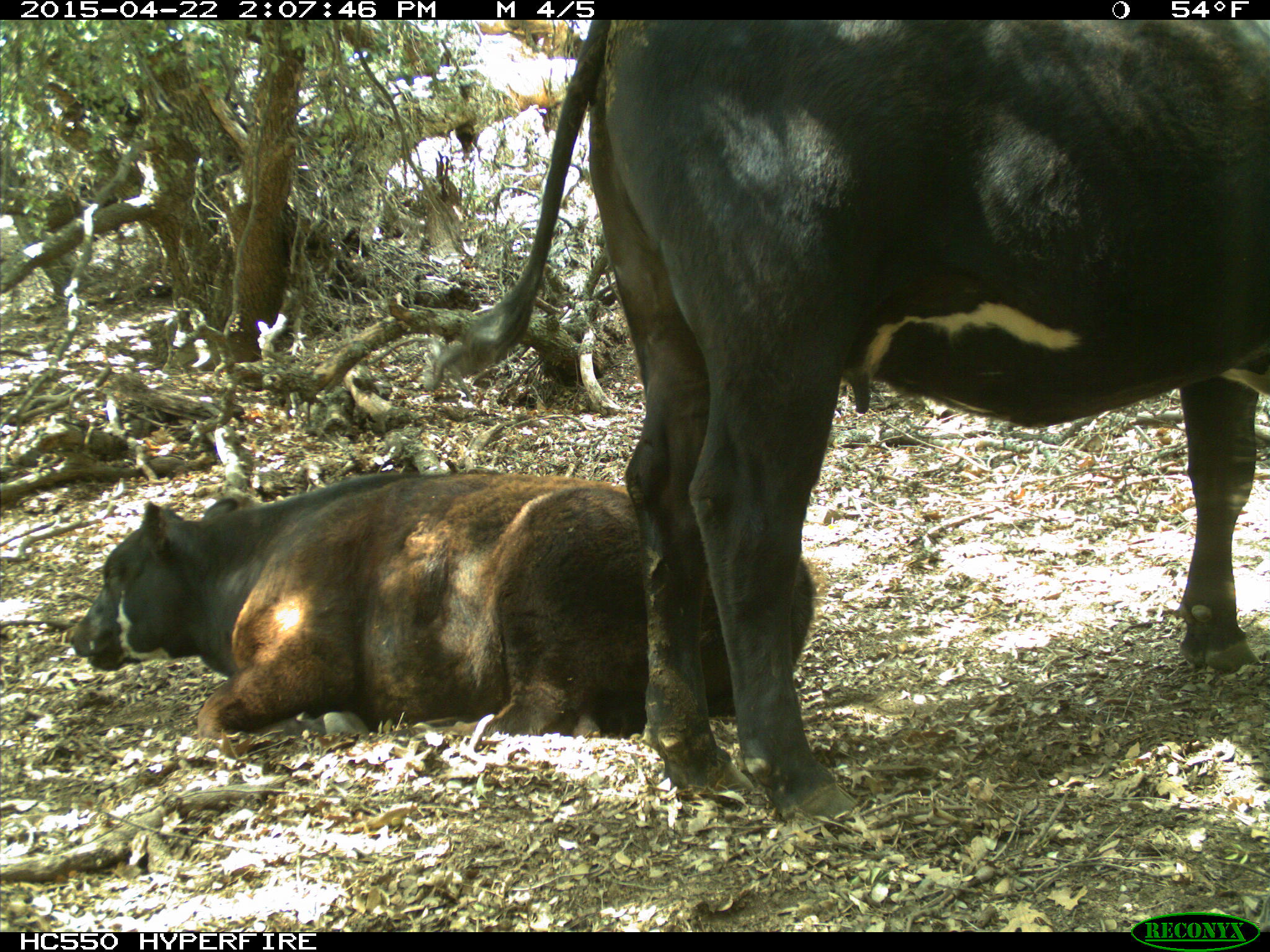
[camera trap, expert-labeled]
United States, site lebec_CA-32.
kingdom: Animalia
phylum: Chordata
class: Mammalia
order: Artiodactyla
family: Bovidae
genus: Bos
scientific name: Bos taurus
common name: domestic cow